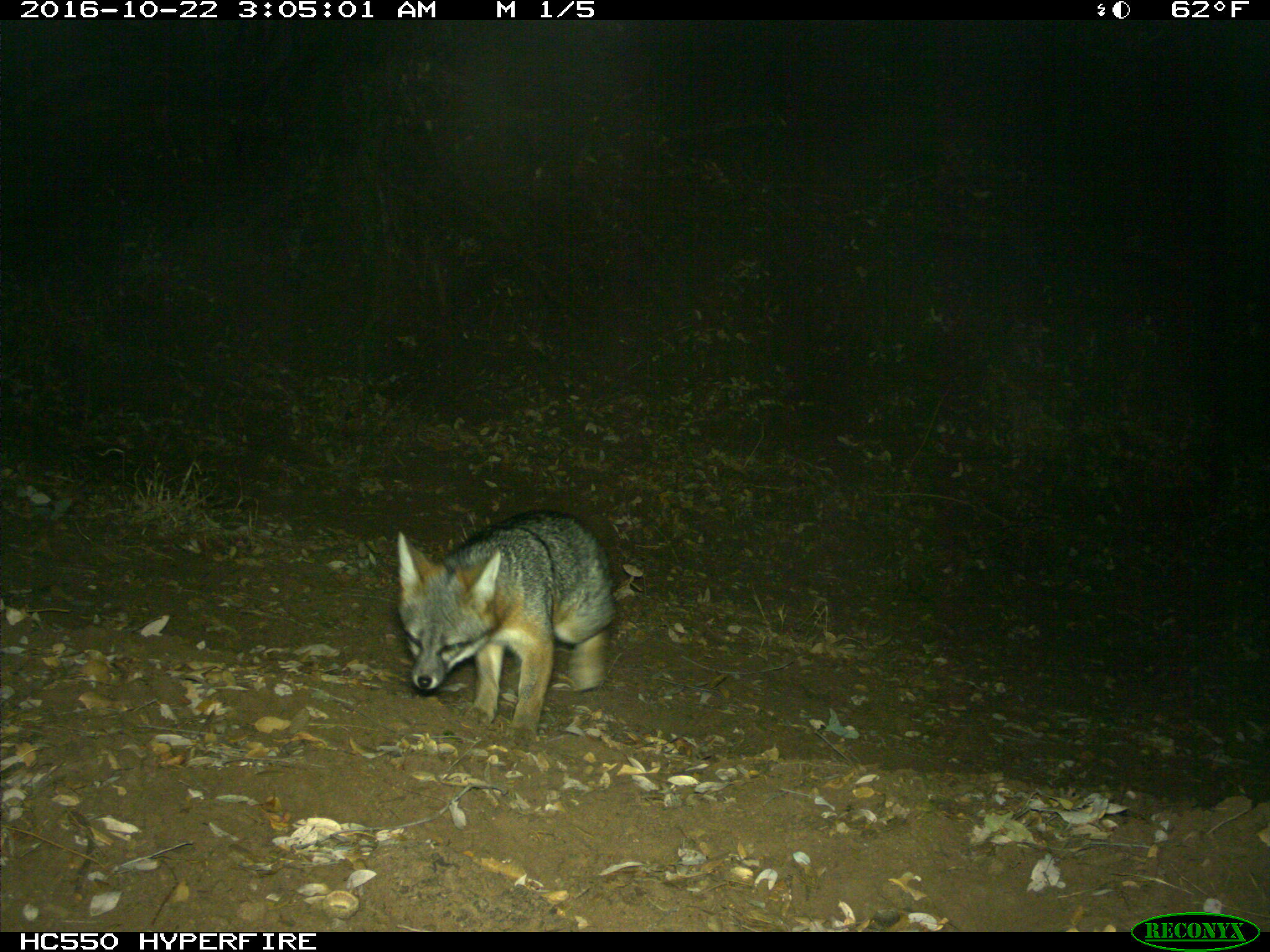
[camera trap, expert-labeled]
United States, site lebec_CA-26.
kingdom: Animalia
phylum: Chordata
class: Mammalia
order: Carnivora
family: Canidae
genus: Urocyon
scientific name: Urocyon cinereoargenteus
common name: gray fox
Urocyon cinereoargenteus (gray fox).